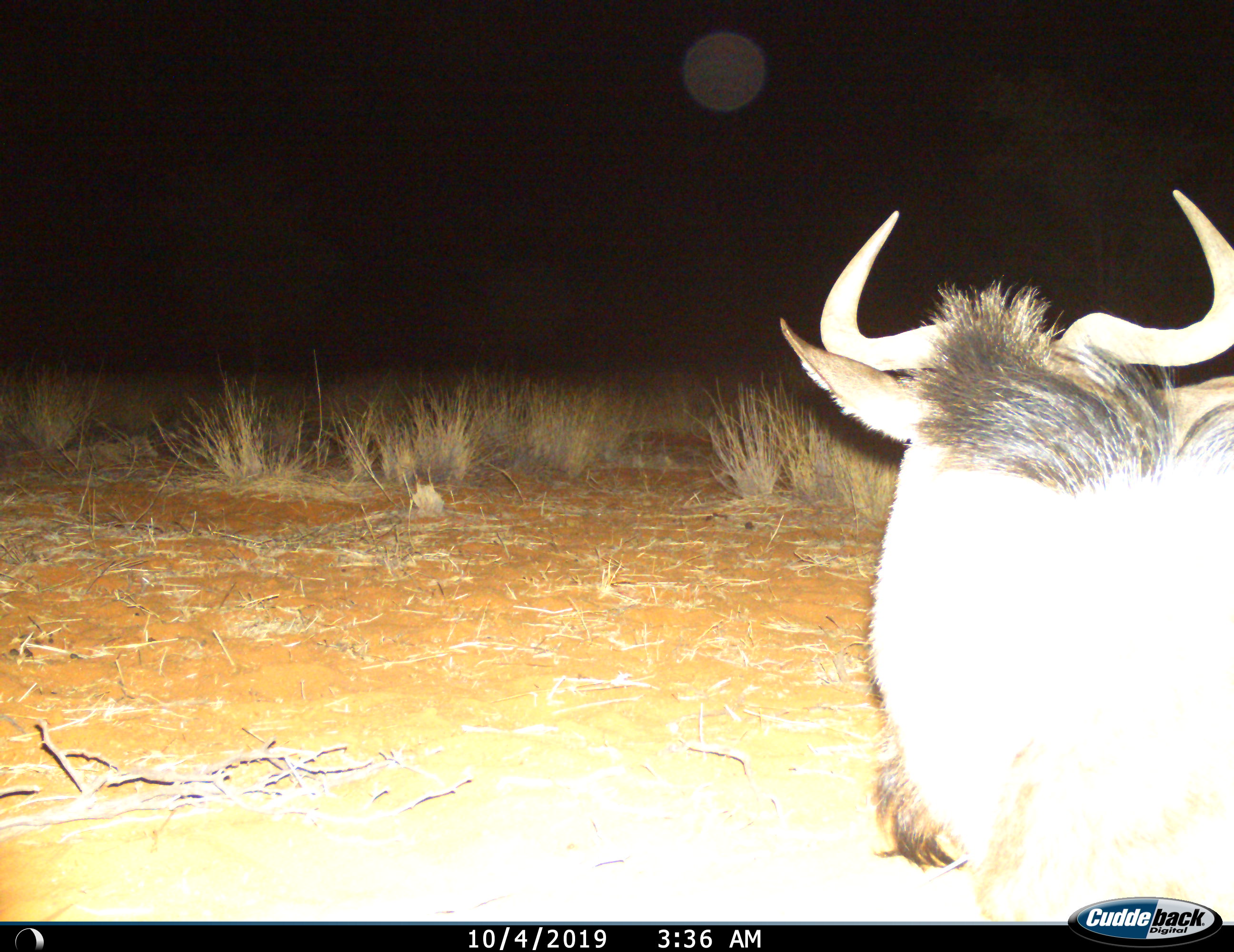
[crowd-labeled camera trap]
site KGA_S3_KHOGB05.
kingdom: Animalia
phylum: Chordata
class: Mammalia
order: Artiodactyla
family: Bovidae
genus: Connochaetes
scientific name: Connochaetes taurinus taurinus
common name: blue wildebeest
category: wildebeestblue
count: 1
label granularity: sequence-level